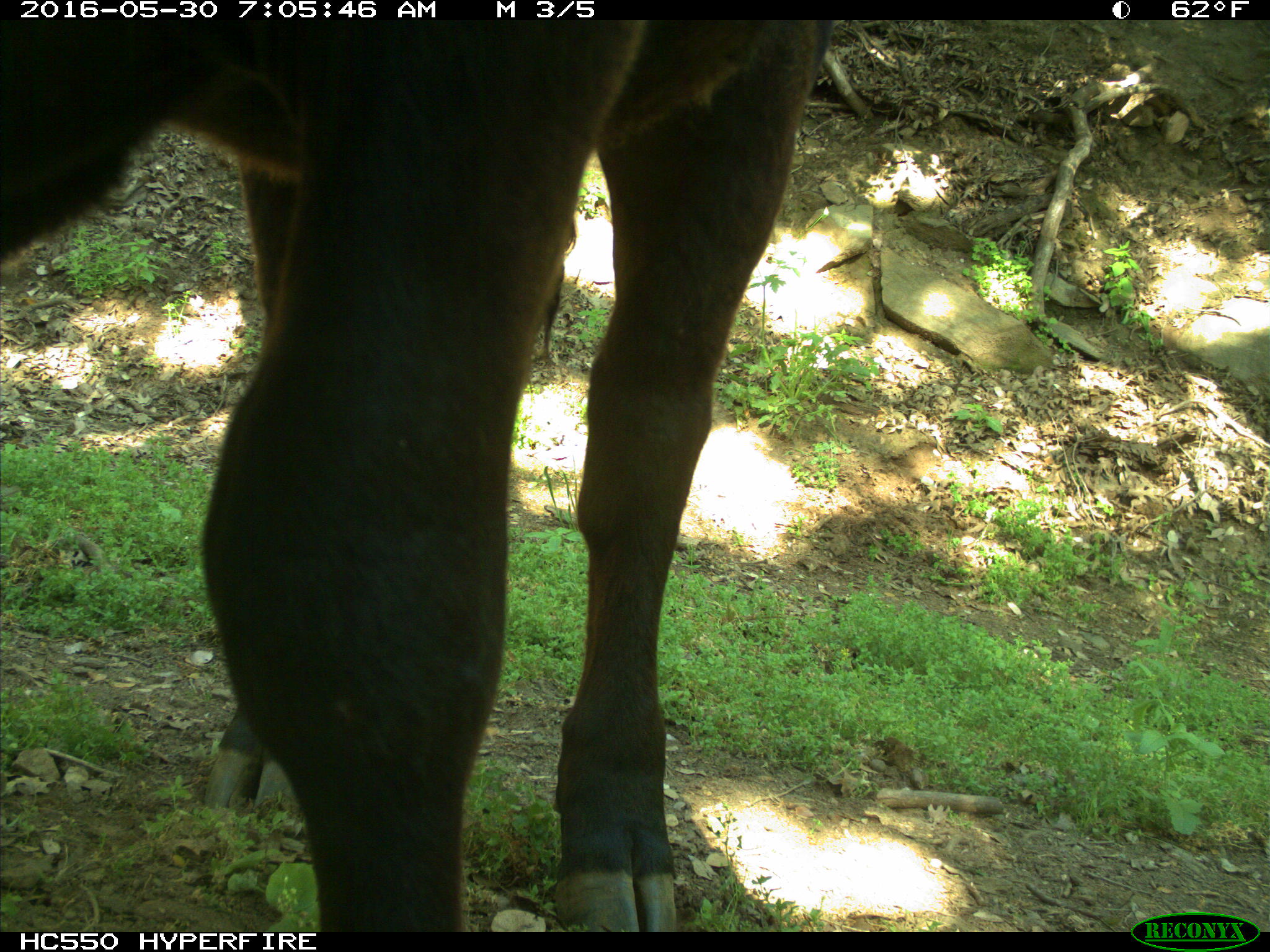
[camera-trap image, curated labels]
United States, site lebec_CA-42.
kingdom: Animalia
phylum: Chordata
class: Mammalia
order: Artiodactyla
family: Bovidae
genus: Bos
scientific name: Bos taurus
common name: domestic cow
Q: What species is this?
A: Bos taurus (domestic cow).